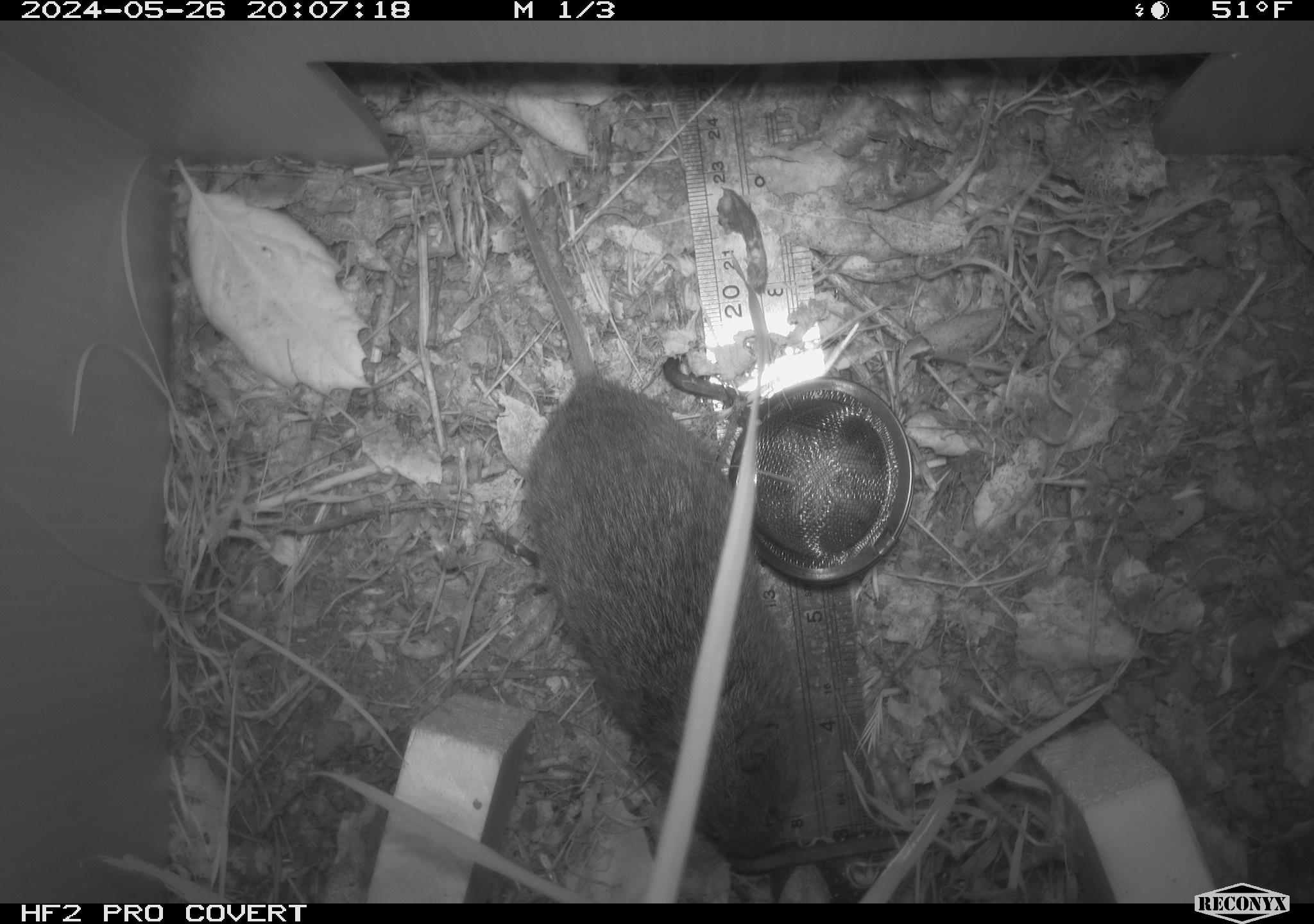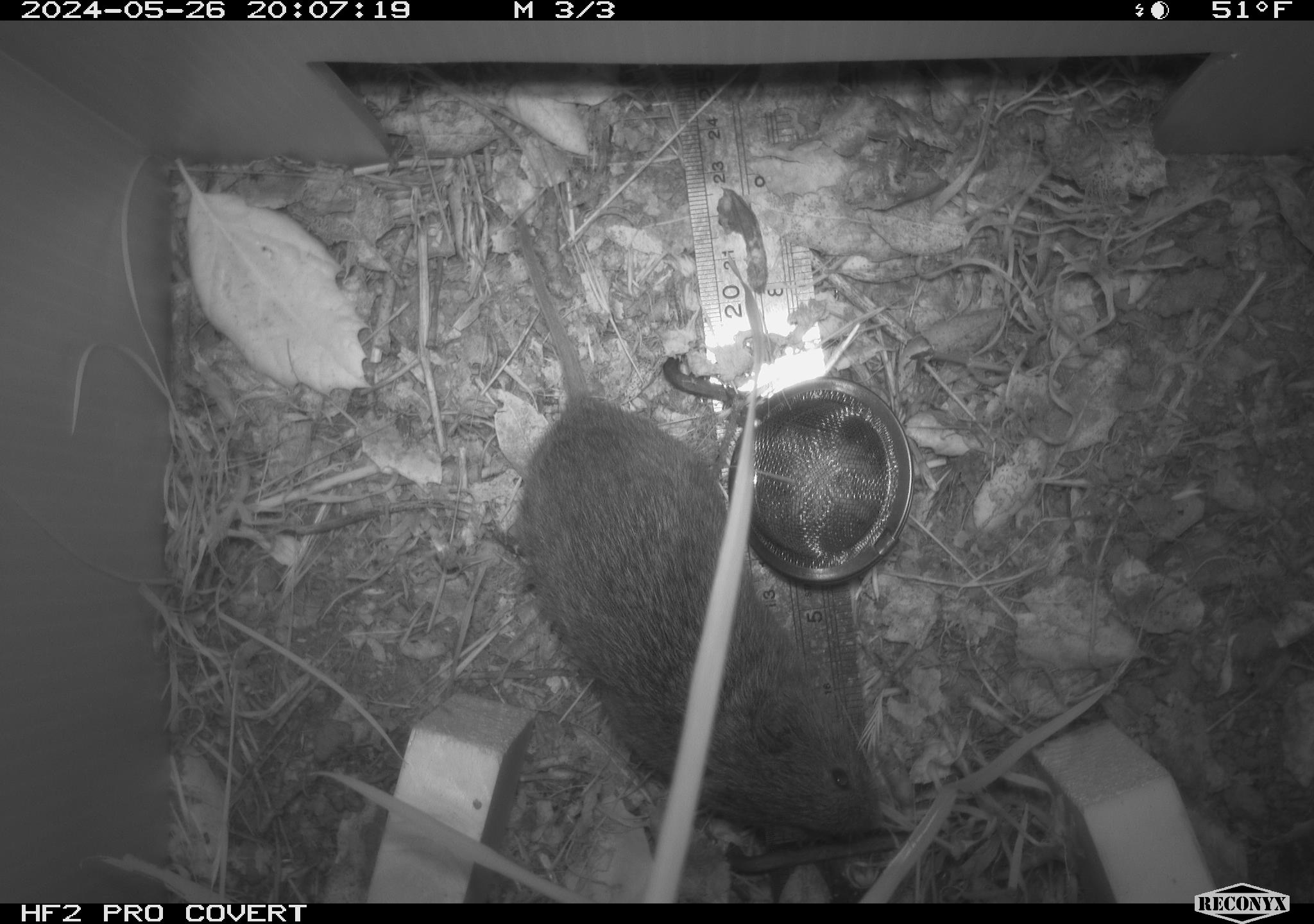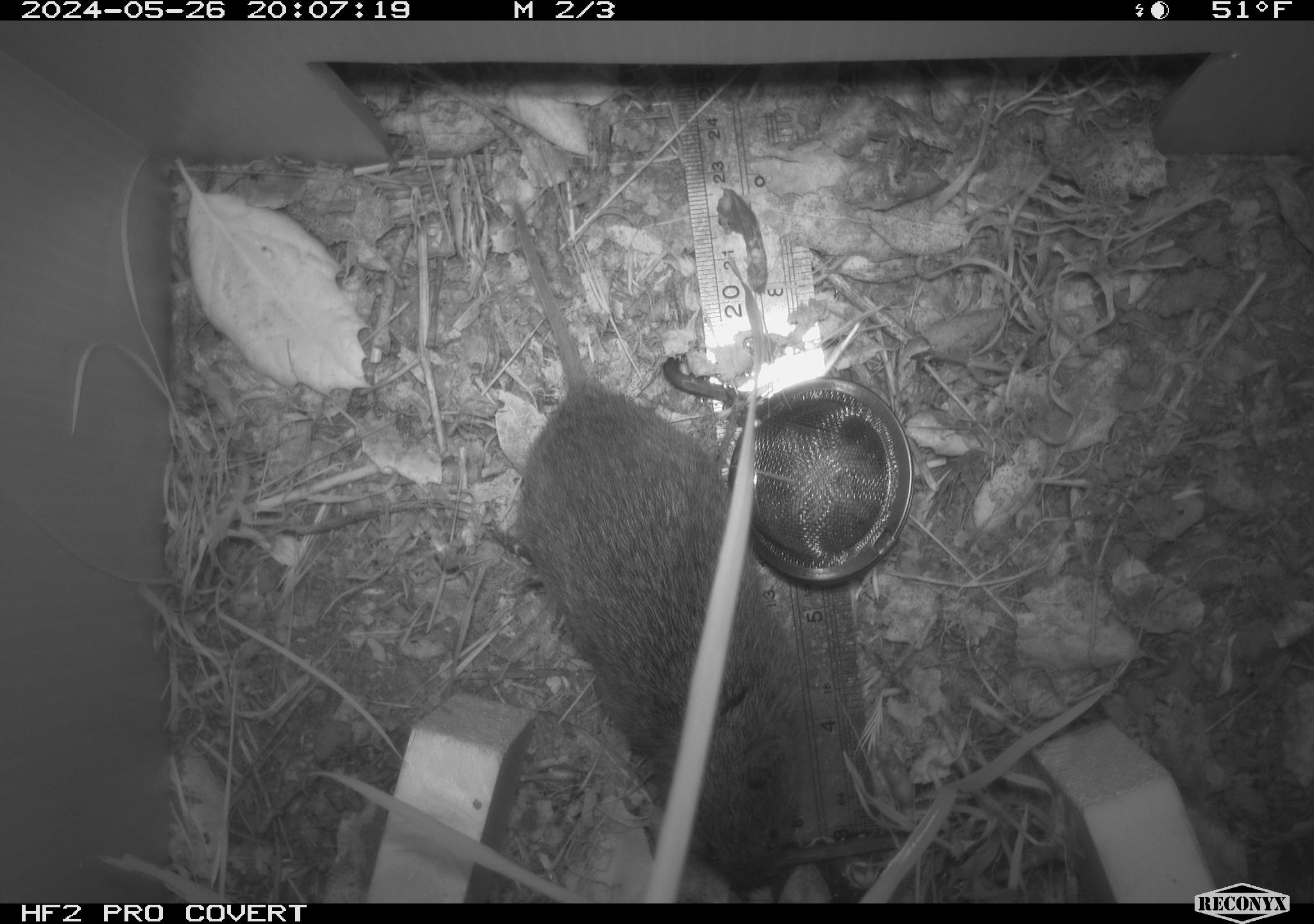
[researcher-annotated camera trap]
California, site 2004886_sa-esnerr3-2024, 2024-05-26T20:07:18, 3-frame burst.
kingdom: Animalia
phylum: Chordata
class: Mammalia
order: Rodentia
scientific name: Rodentia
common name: rodent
Rodent (Rodentia).